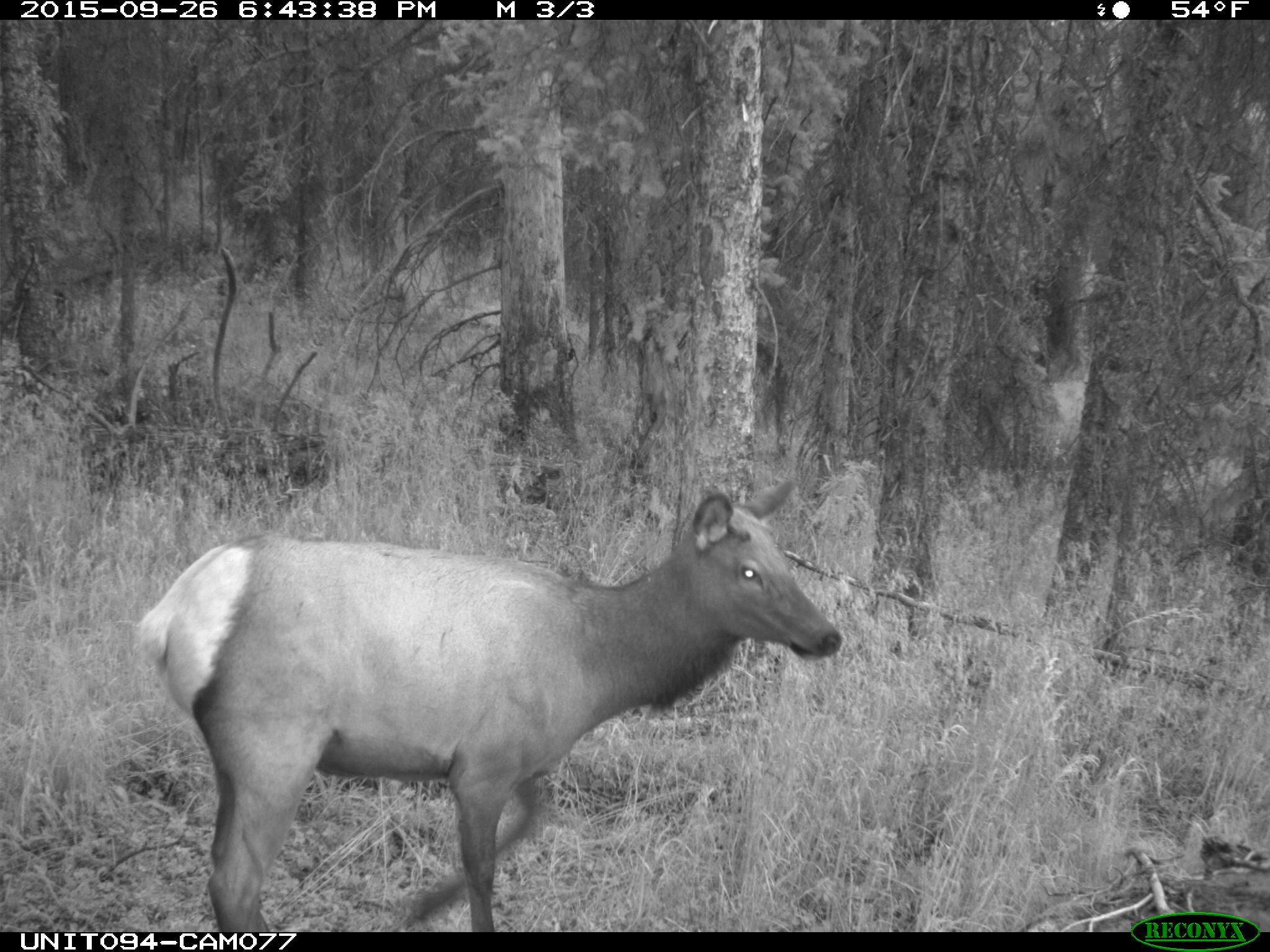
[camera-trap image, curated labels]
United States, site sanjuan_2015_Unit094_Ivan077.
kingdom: Animalia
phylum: Chordata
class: Mammalia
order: Artiodactyla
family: Cervidae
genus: Cervus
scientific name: Cervus elaphus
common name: red deer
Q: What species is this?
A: Cervus elaphus (red deer).